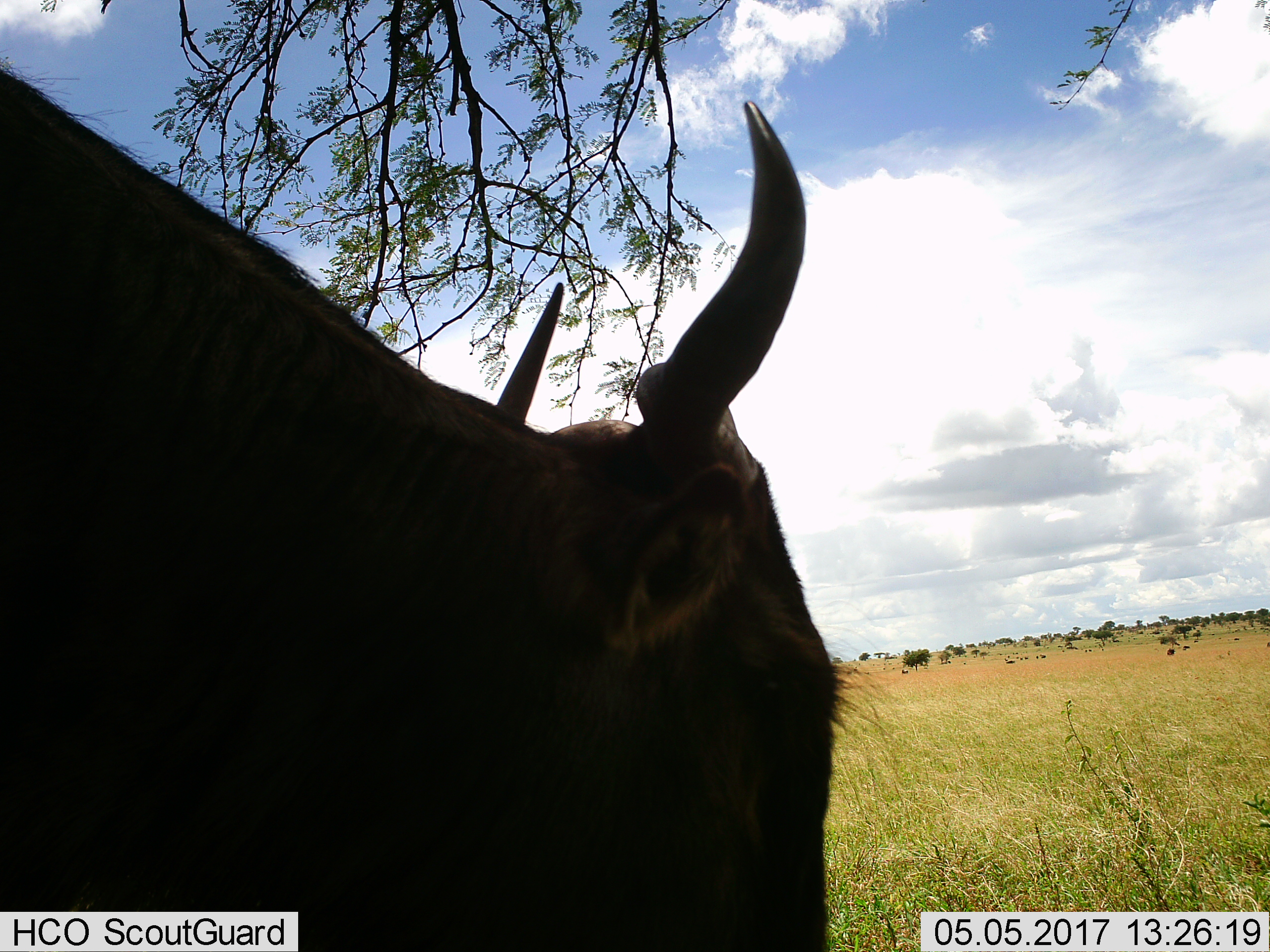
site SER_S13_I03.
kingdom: Animalia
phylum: Chordata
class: Mammalia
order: Artiodactyla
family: Bovidae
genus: Connochaetes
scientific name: Connochaetes taurinus taurinus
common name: blue wildebeest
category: wildebeestblue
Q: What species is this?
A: Wildebeestblue (blue wildebeest) (Connochaetes taurinus taurinus).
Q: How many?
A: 1.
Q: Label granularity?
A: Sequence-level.